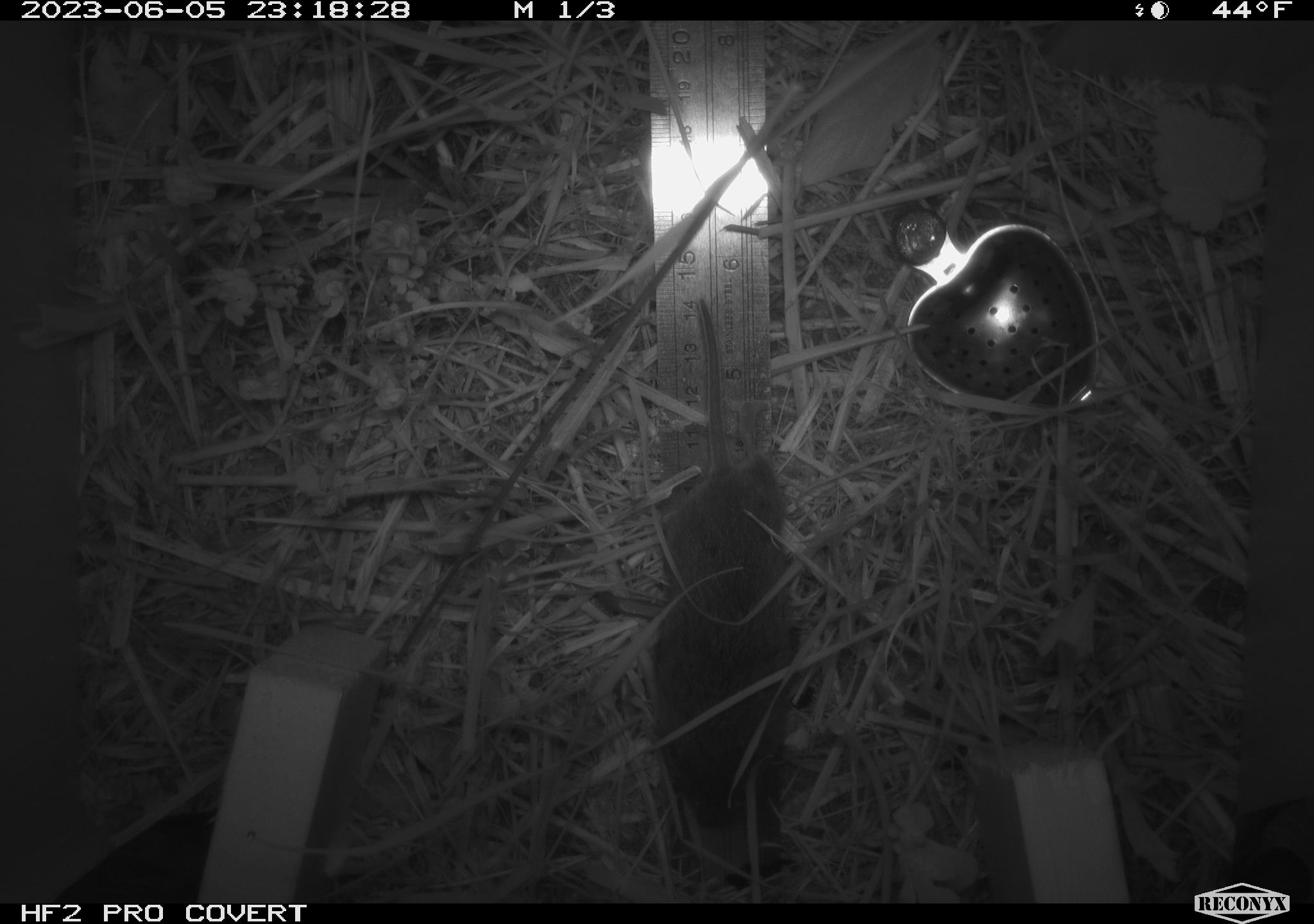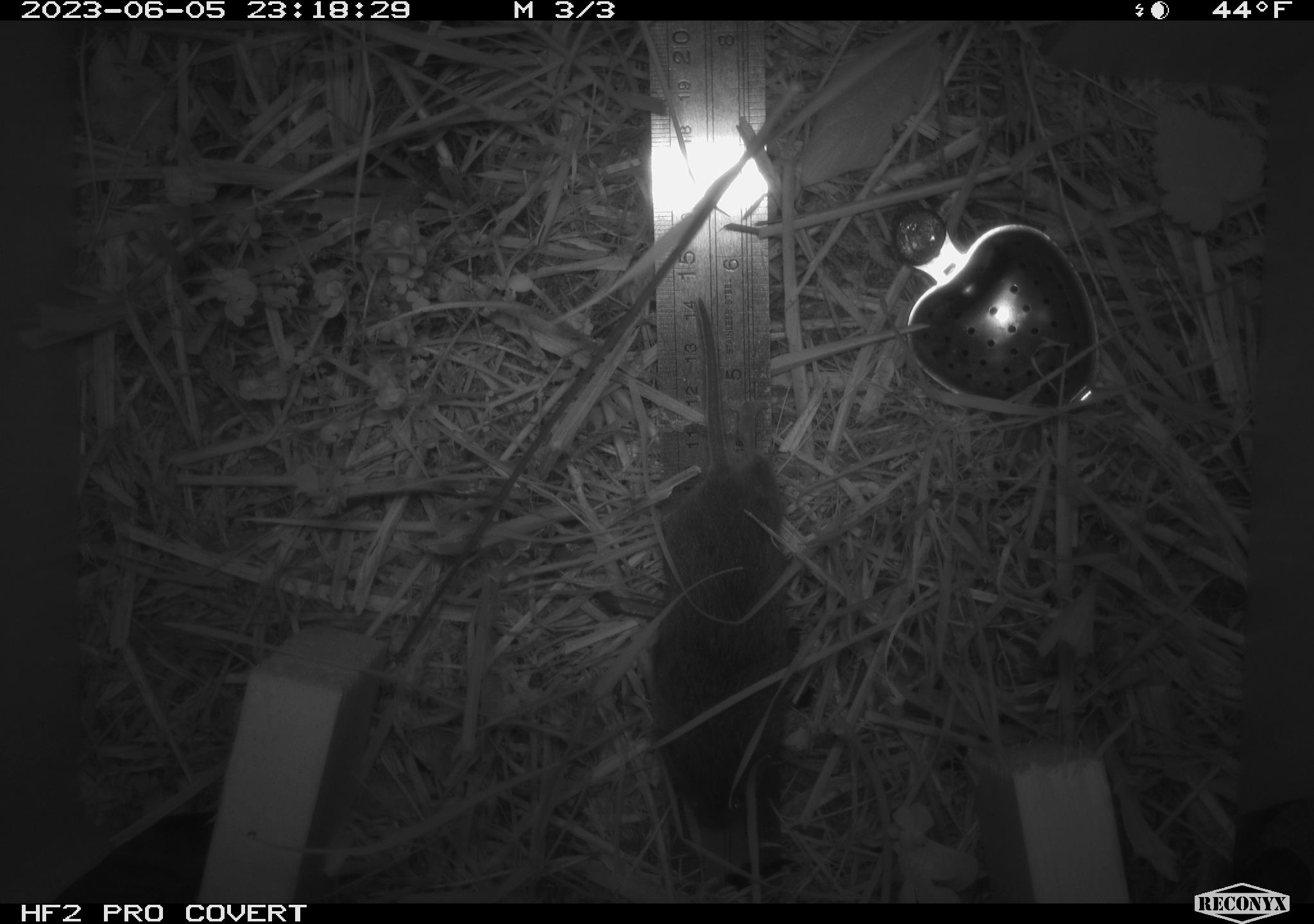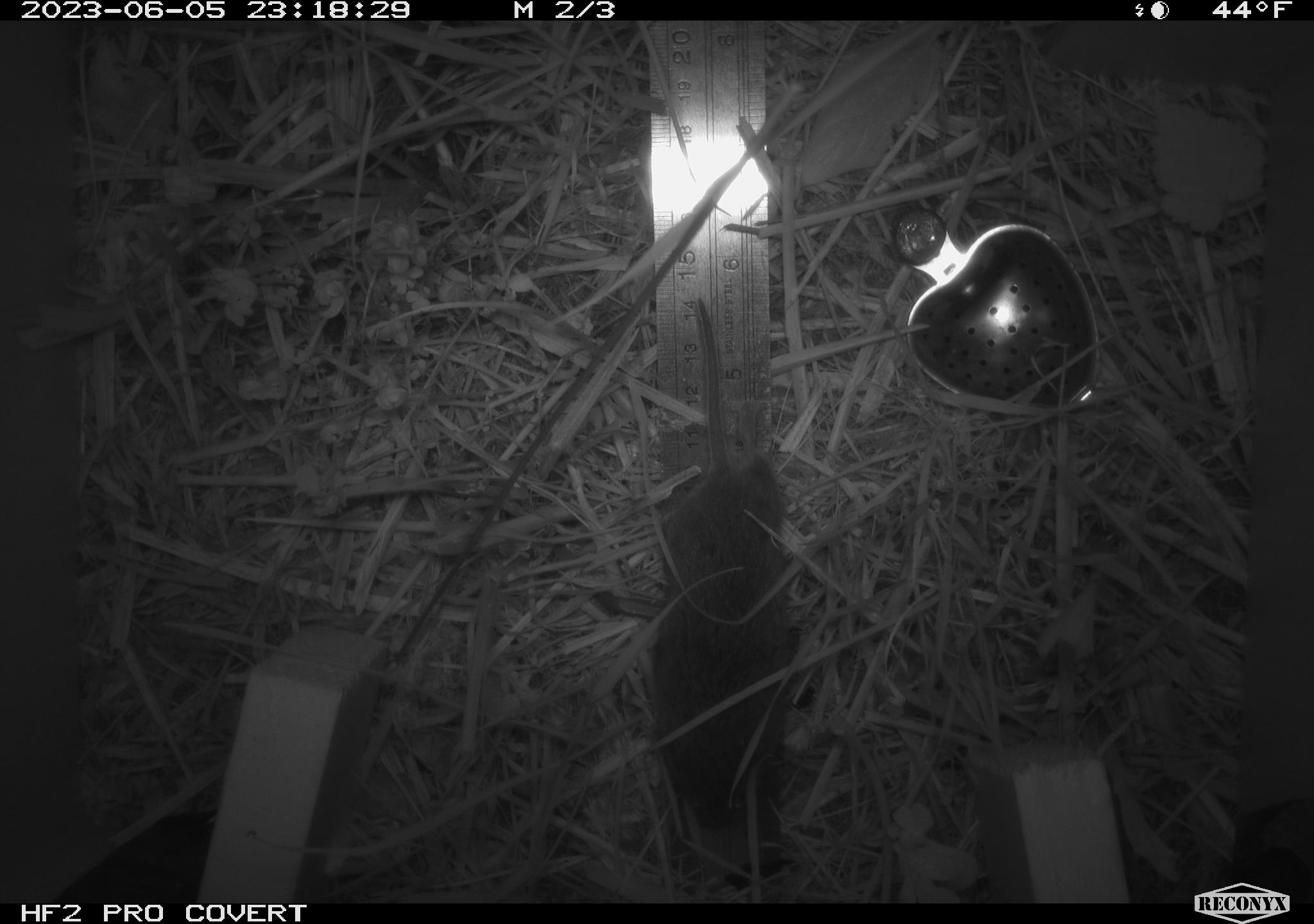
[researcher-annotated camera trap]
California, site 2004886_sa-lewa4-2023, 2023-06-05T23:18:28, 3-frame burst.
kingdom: Animalia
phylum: Chordata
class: Mammalia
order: Rodentia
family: Cricetidae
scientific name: Cricetidae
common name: hamsters, voles, lemmings, and allies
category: cricetidae family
Cricetidae family (hamsters, voles, lemmings, and allies) (Cricetidae).